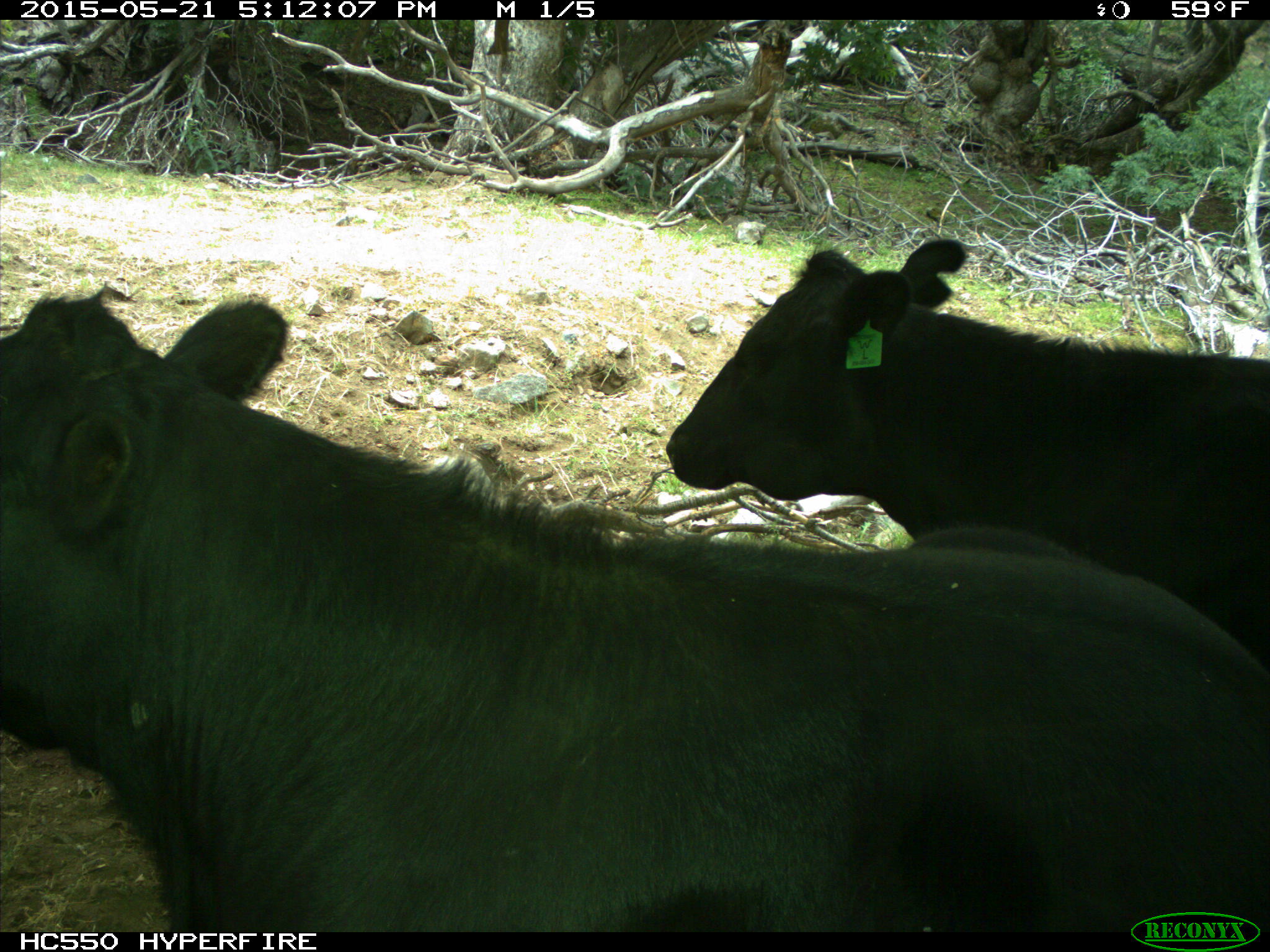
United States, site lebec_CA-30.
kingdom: Animalia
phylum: Chordata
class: Mammalia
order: Artiodactyla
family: Bovidae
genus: Bos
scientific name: Bos taurus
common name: domestic cow